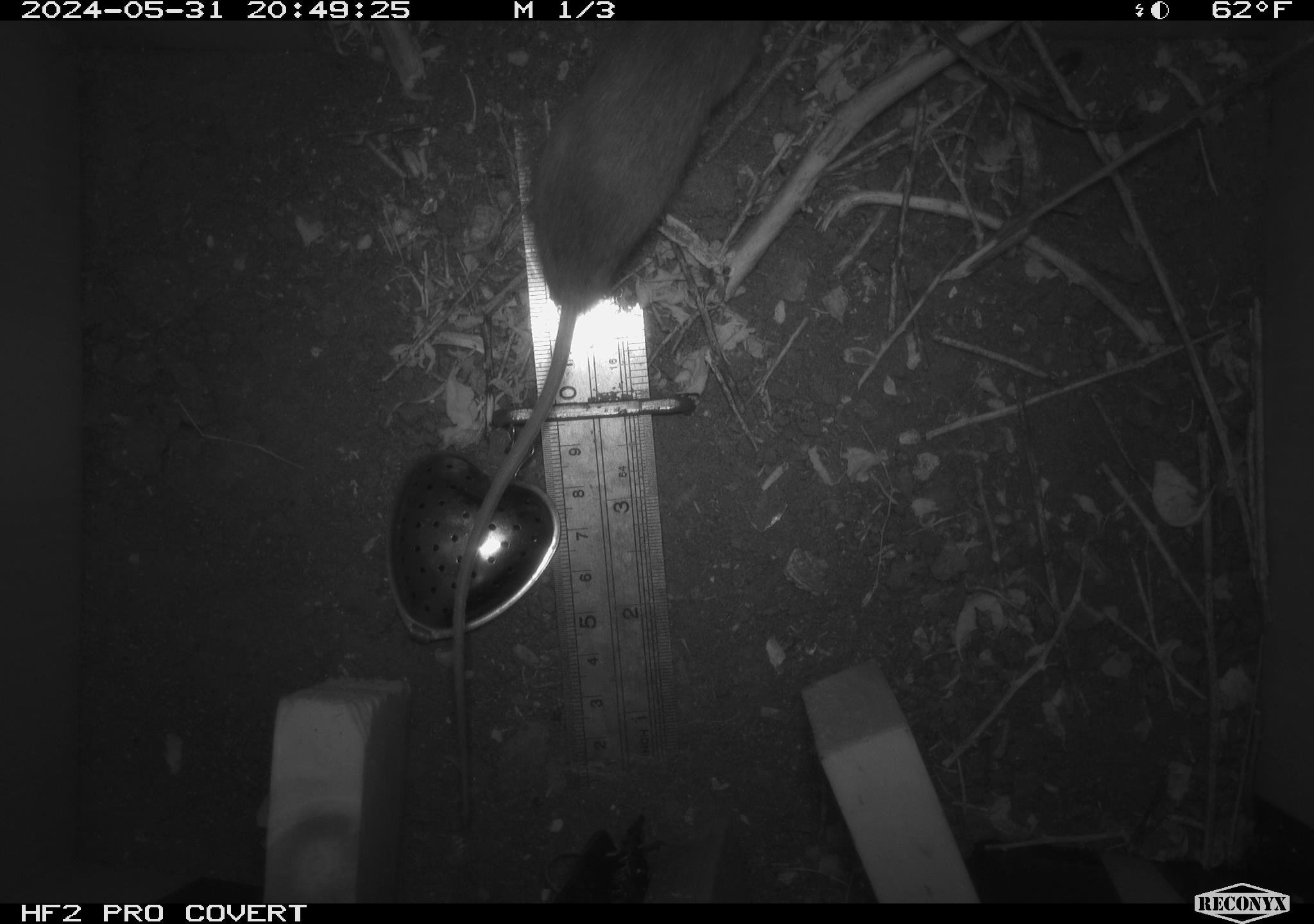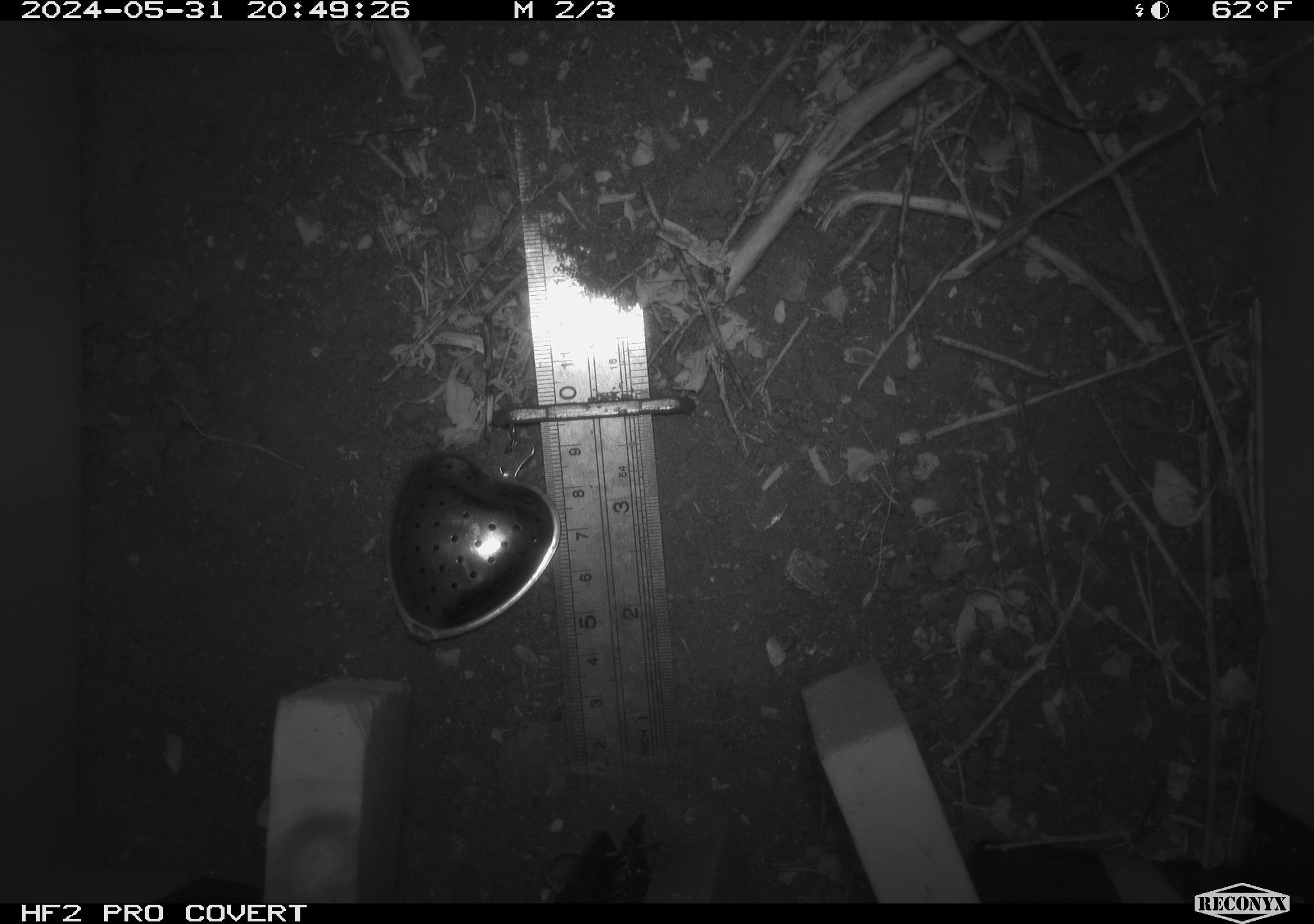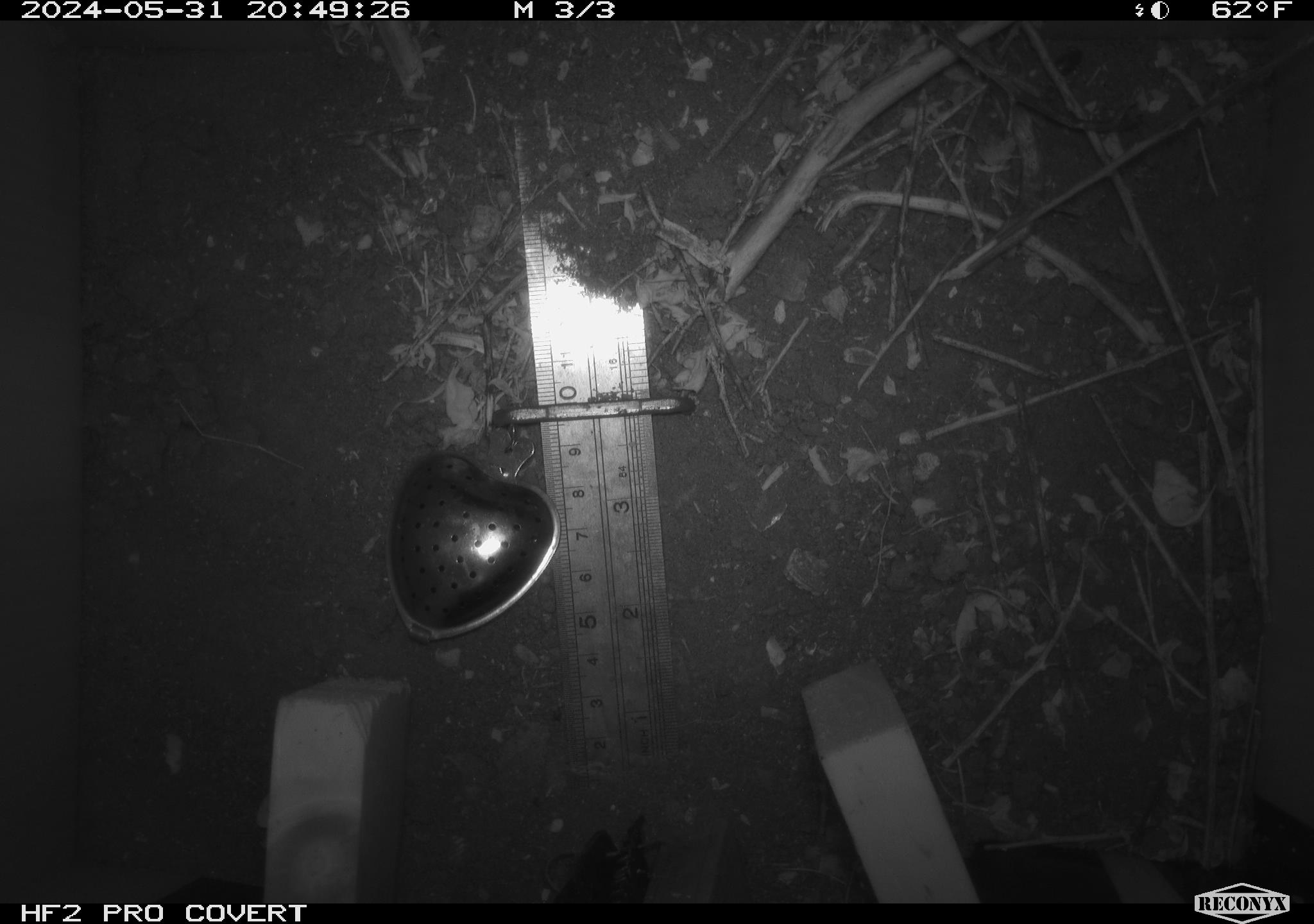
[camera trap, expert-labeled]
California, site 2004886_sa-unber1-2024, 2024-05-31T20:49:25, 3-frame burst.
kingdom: Animalia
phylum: Chordata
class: Mammalia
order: Rodentia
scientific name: Rodentia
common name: mouse species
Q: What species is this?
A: Mouse species (Rodentia).